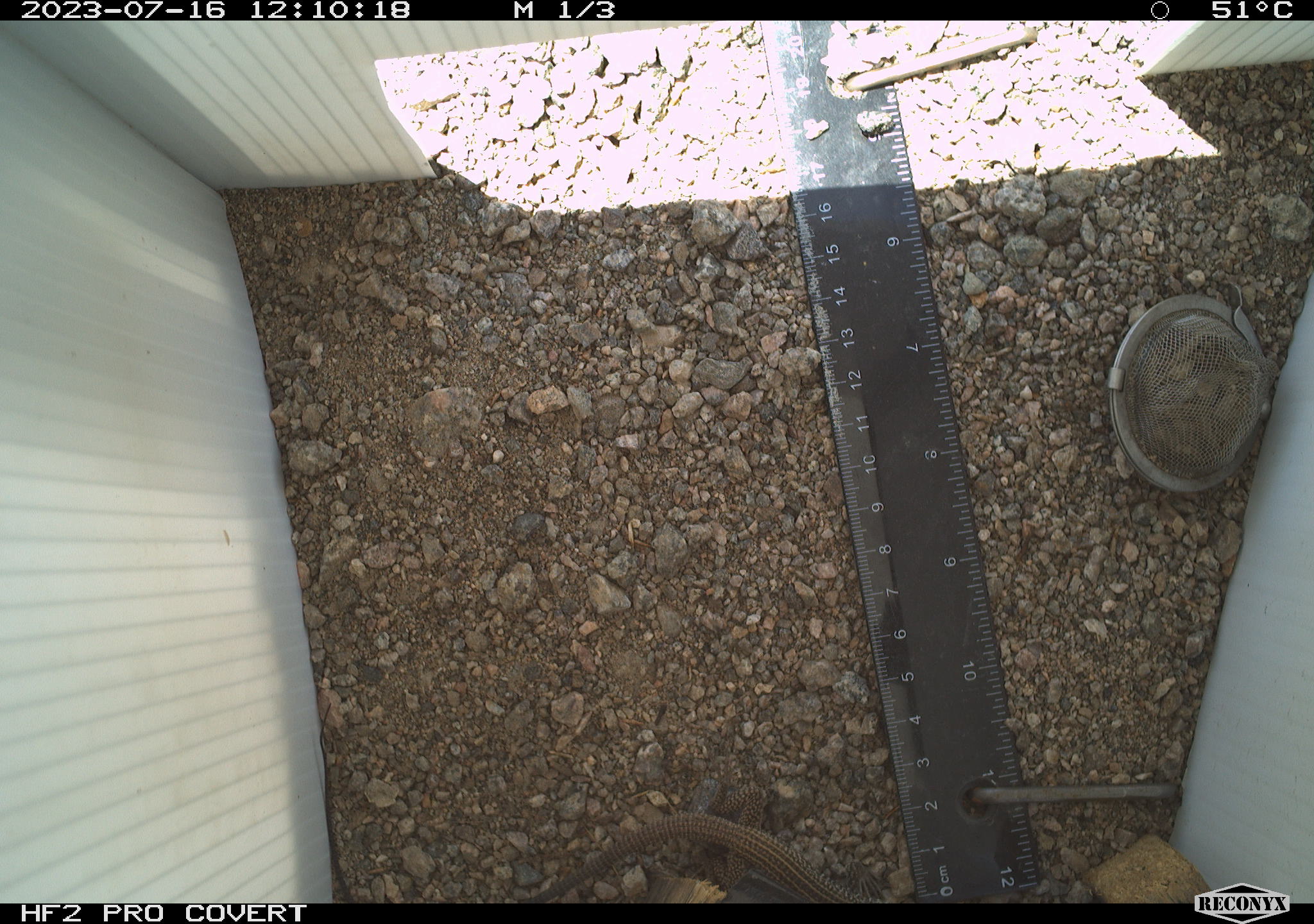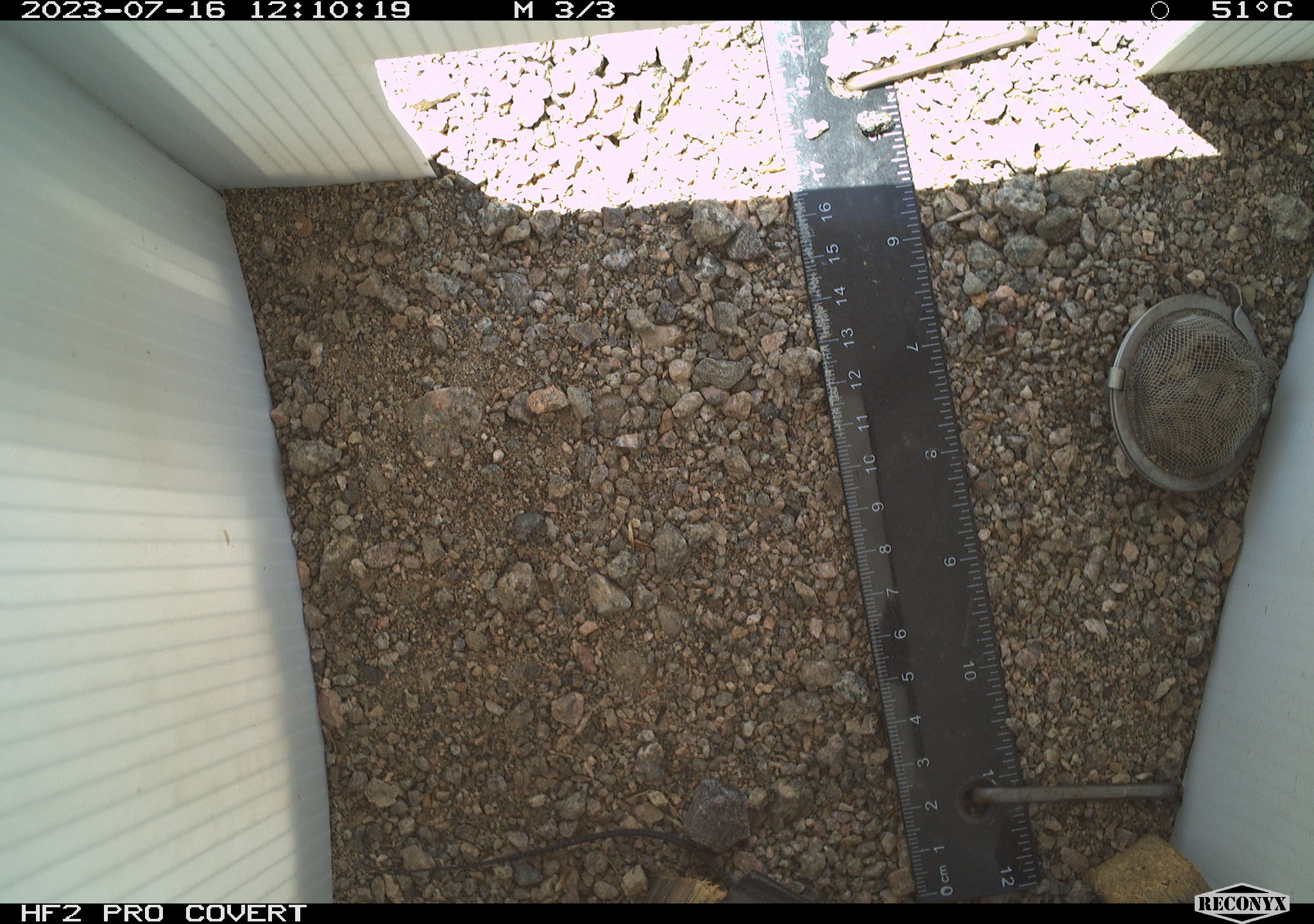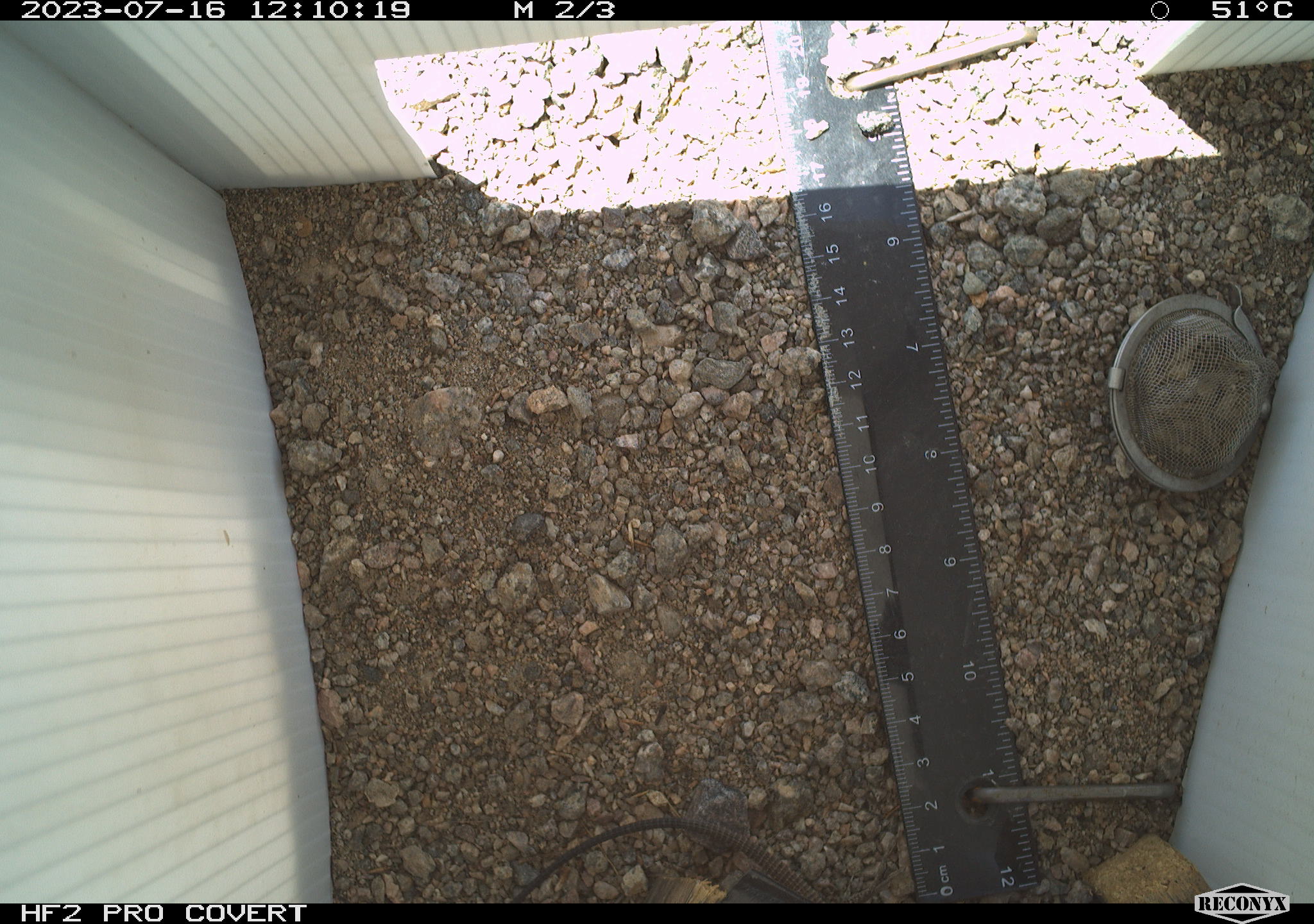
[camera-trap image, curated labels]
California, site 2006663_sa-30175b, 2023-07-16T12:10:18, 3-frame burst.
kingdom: Animalia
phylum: Chordata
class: Reptilia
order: Squamata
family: Teiidae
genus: Aspidoscelis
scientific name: Aspidoscelis tigris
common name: western whiptail